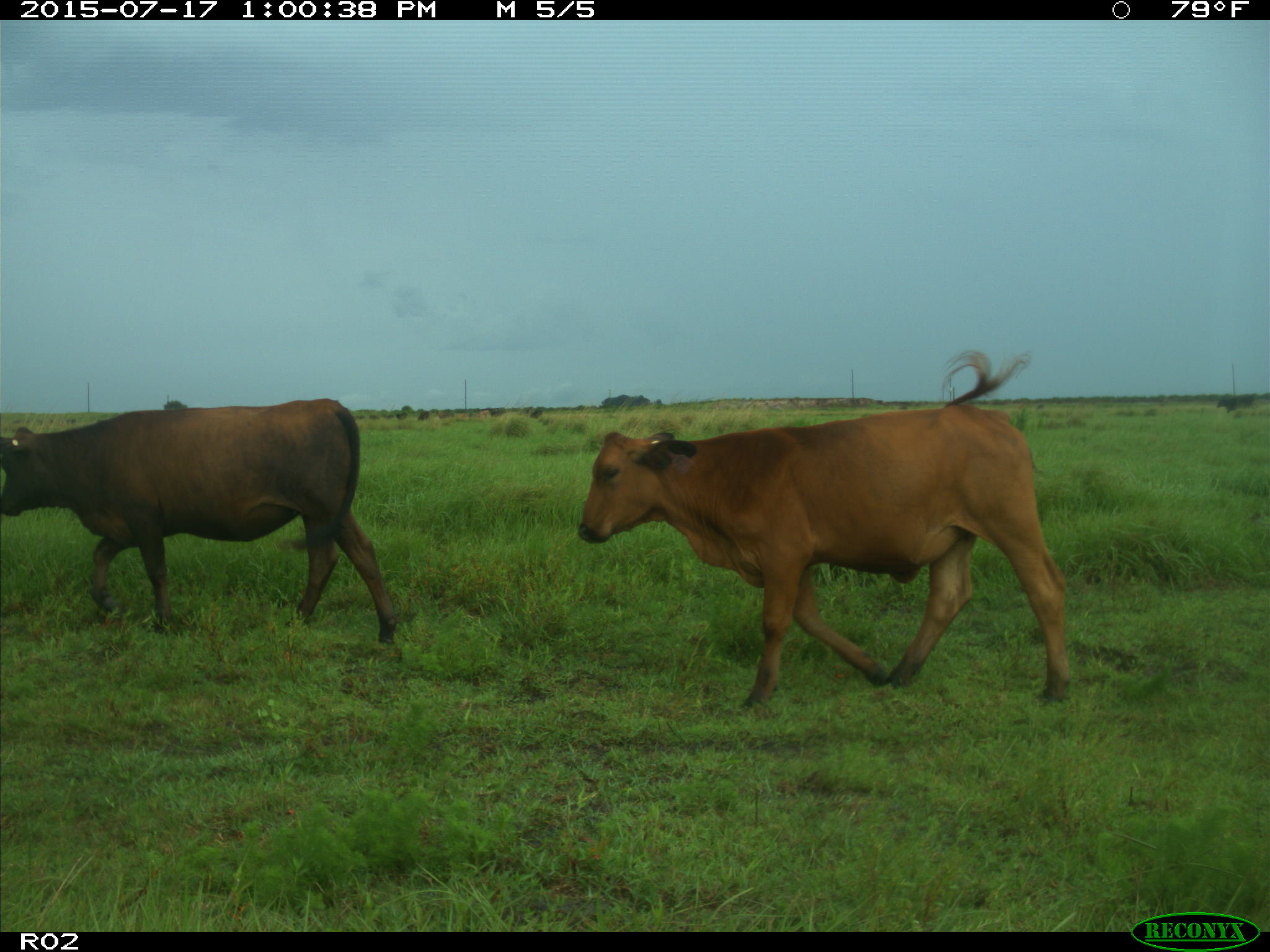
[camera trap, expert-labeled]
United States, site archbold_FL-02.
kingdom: Animalia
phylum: Chordata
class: Mammalia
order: Artiodactyla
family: Bovidae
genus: Bos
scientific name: Bos taurus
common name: domestic cow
Bos taurus (domestic cow).